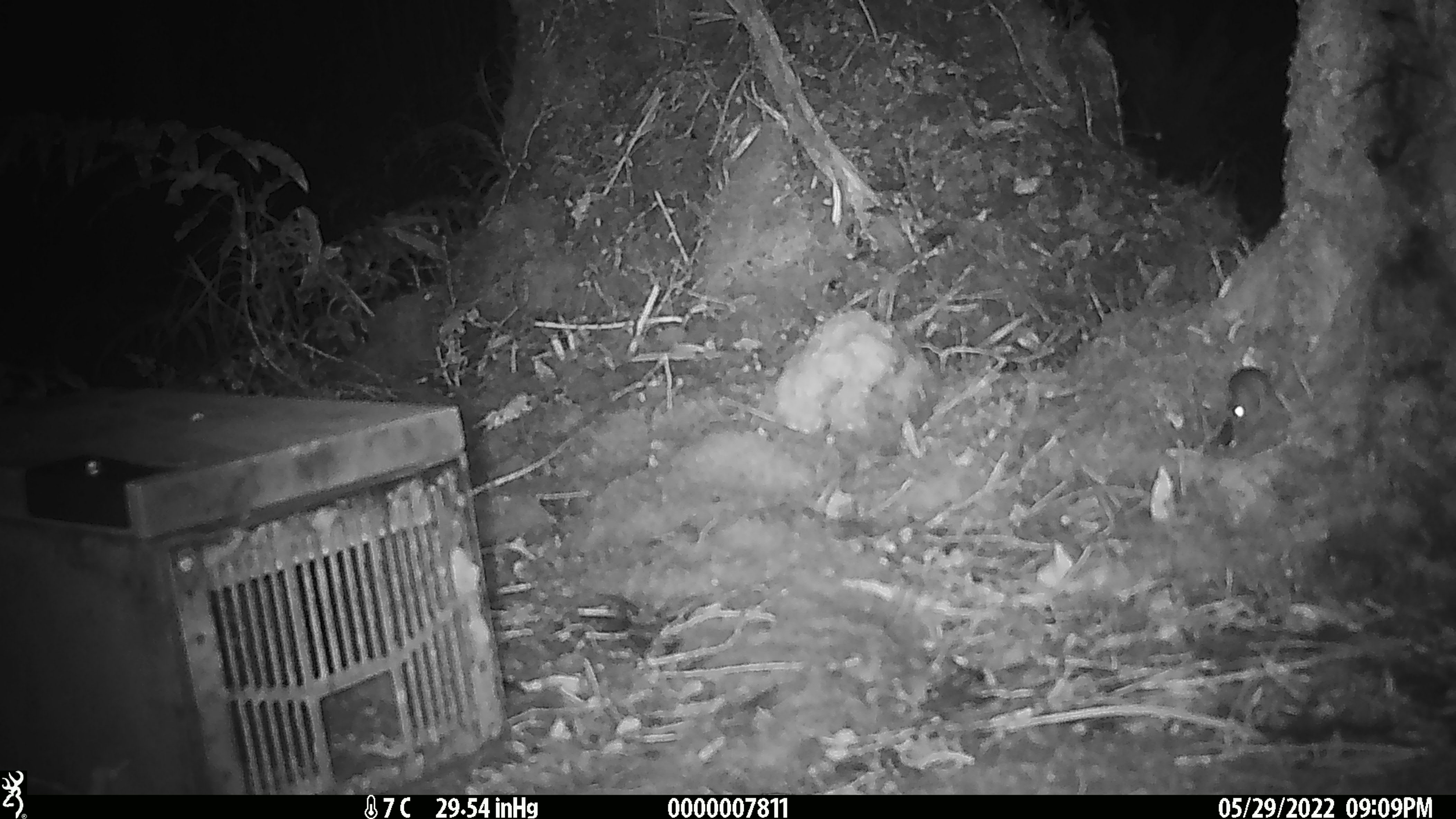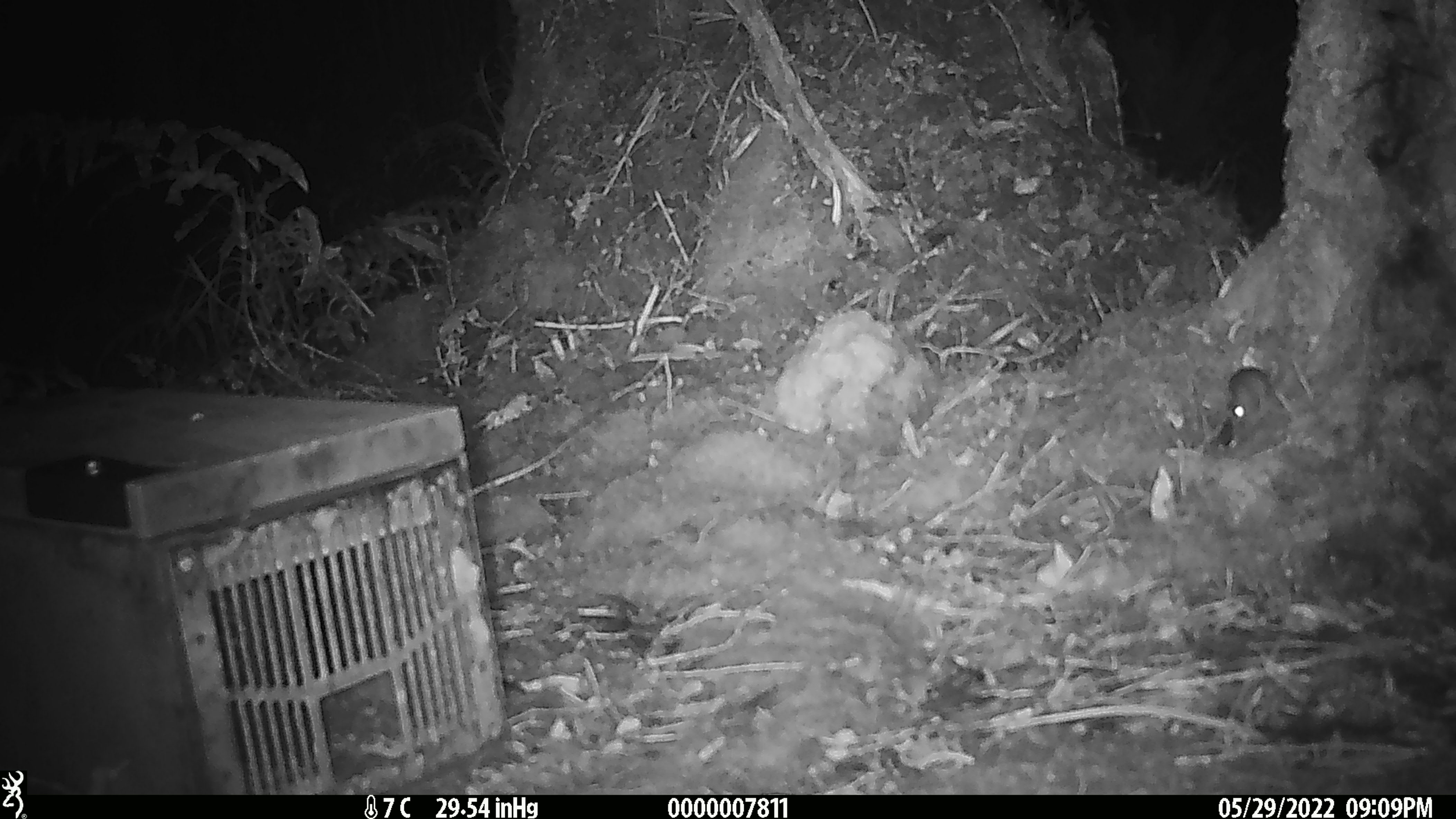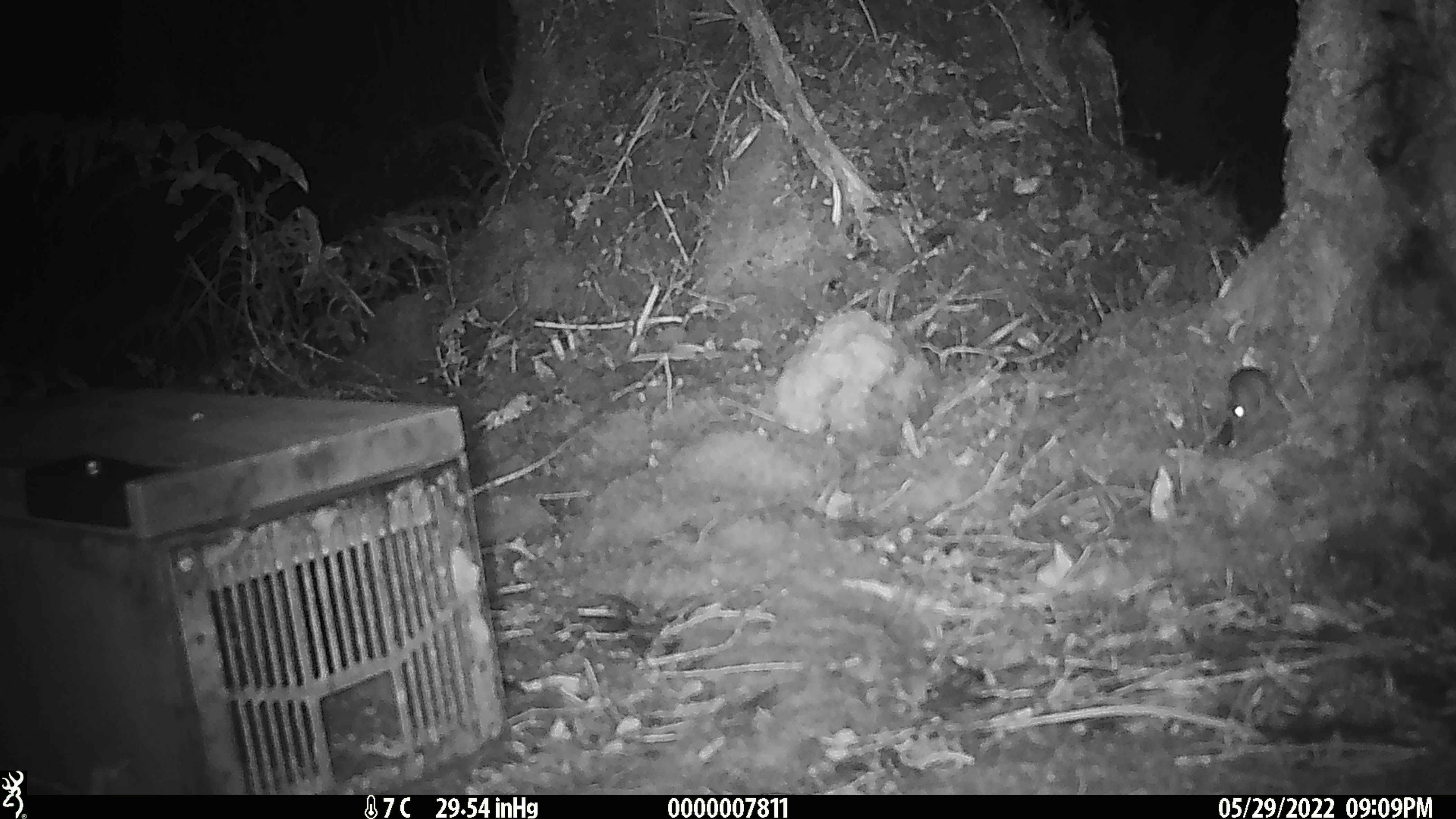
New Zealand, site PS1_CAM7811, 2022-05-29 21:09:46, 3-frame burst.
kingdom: Animalia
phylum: Chordata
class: Mammalia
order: Rodentia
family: Muridae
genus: Mus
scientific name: Mus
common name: mouse